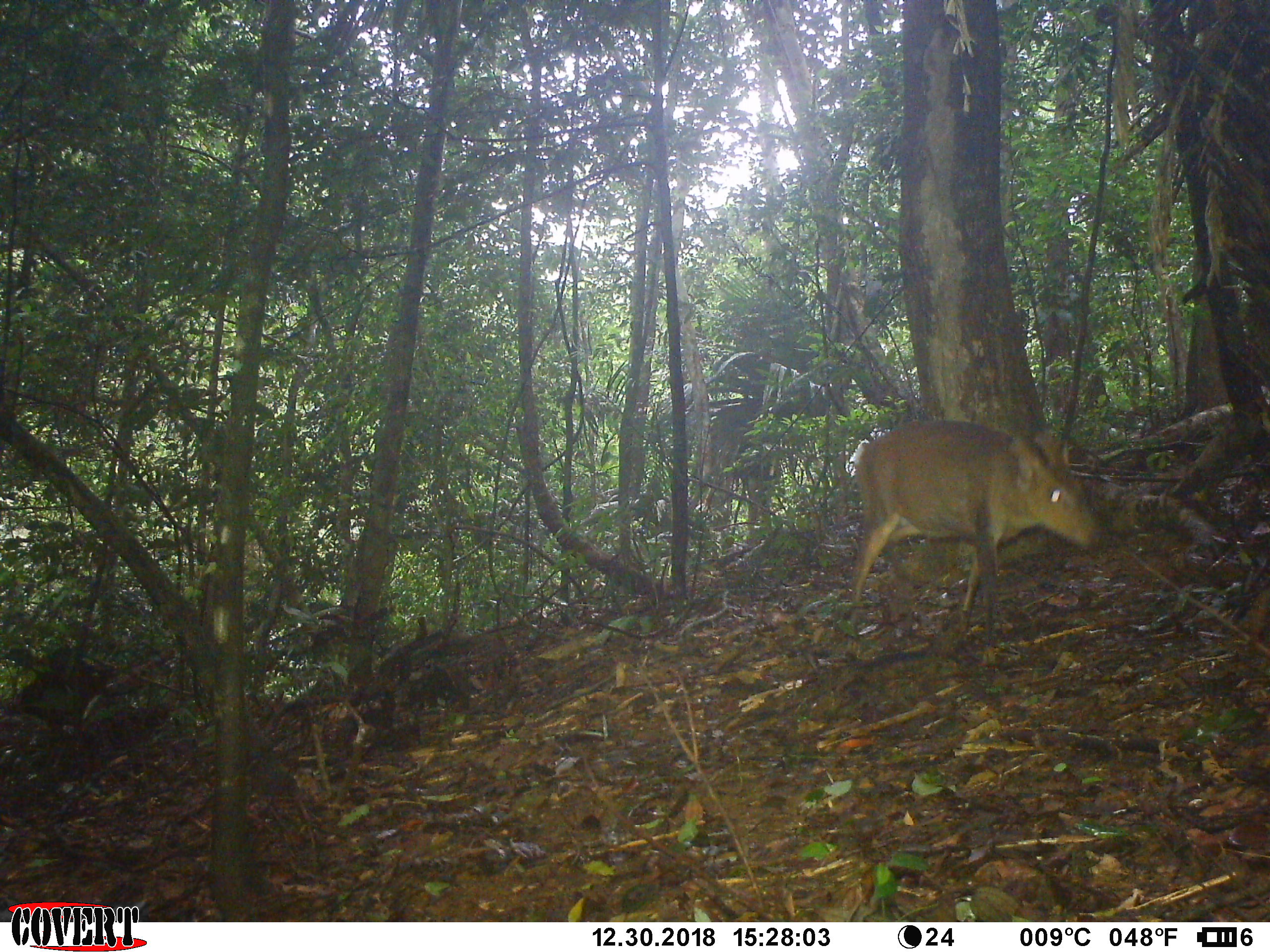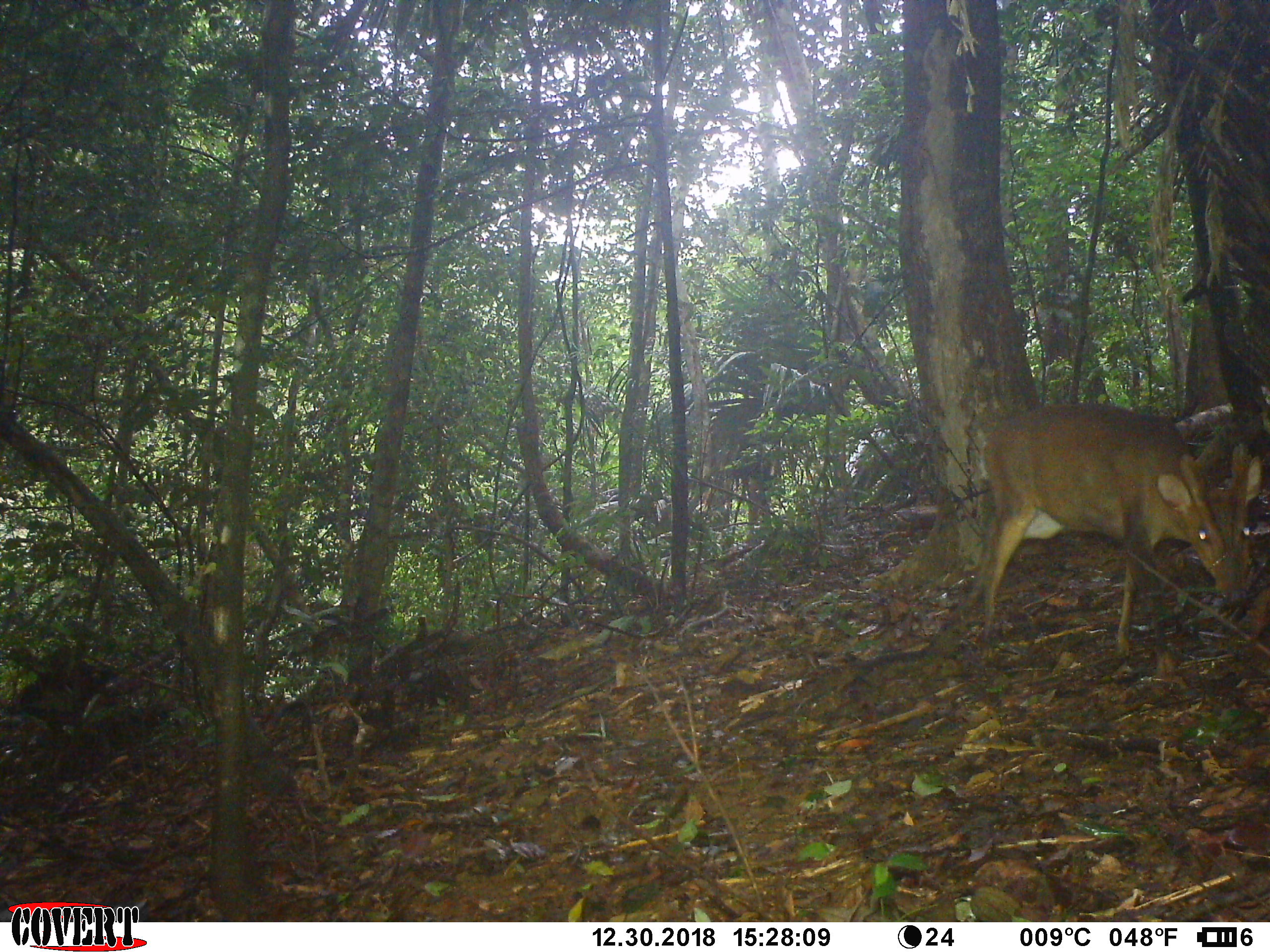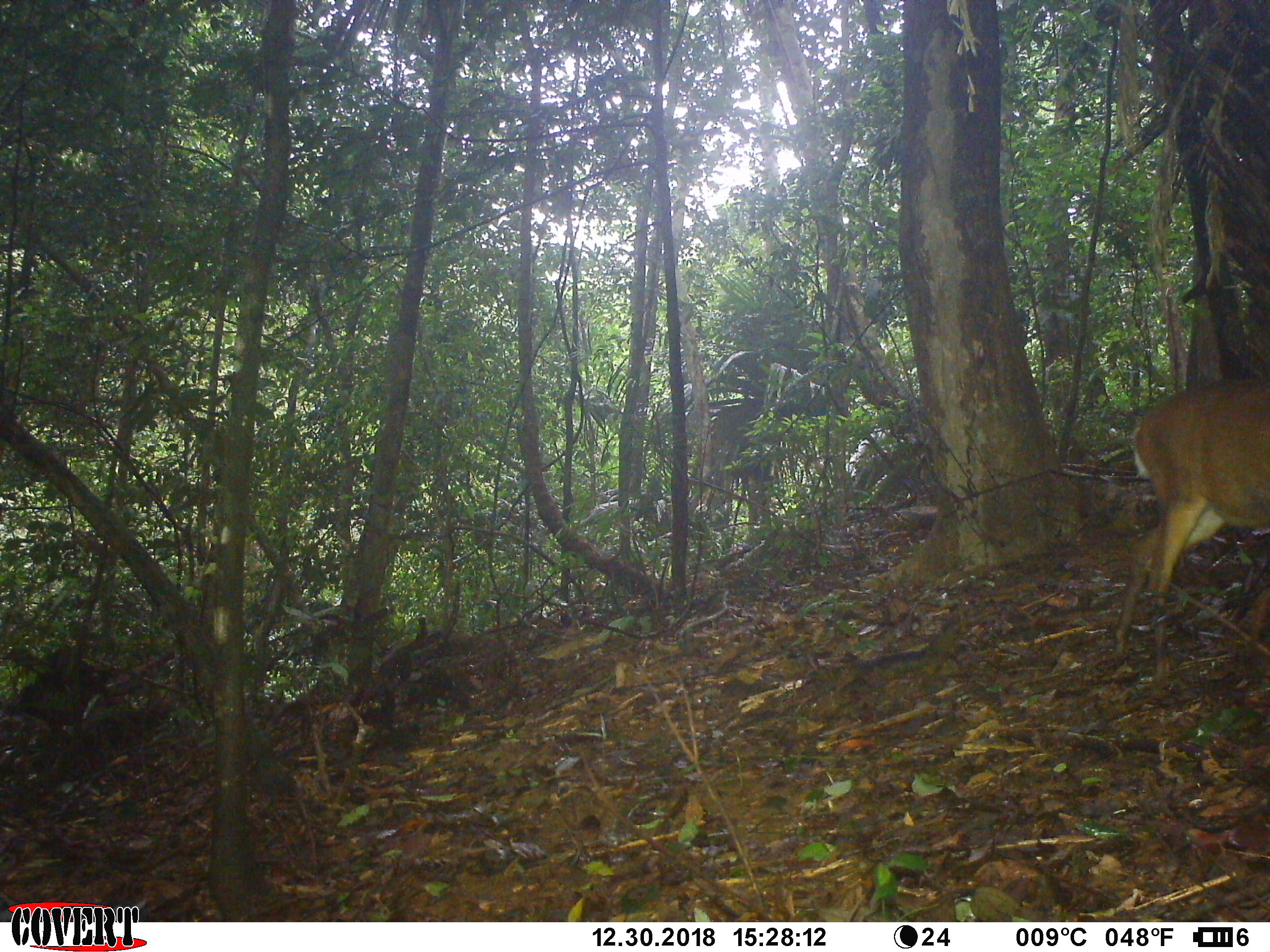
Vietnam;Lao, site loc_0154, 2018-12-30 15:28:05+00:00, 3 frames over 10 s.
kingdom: Animalia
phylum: Chordata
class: Mammalia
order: Artiodactyla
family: Cervidae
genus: Muntiacus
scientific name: Muntiacus vuquangensis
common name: large-antlered muntjac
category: large antlered muntjac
Large antlered muntjac (large-antlered muntjac) (Muntiacus vuquangensis). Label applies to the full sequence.